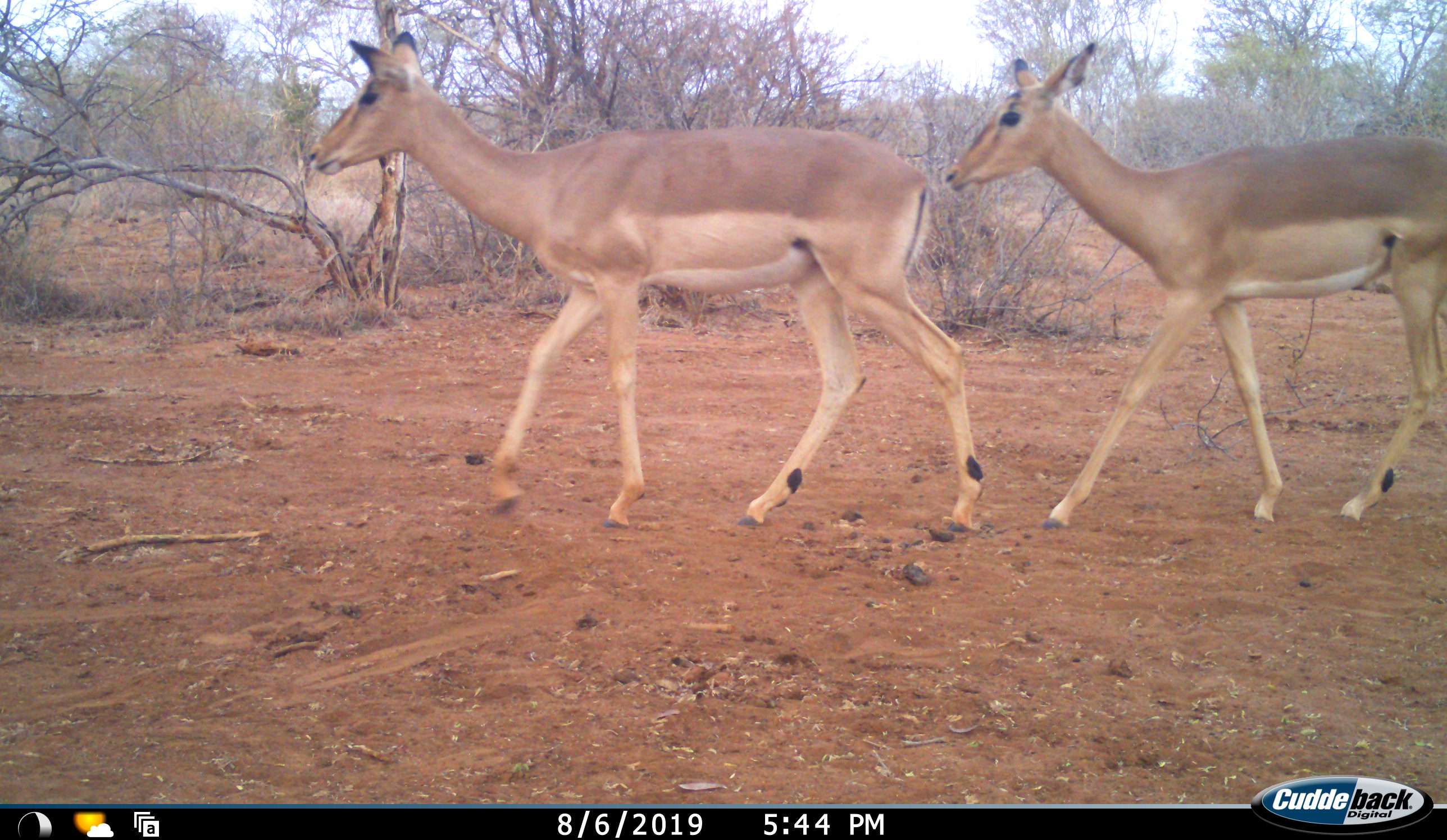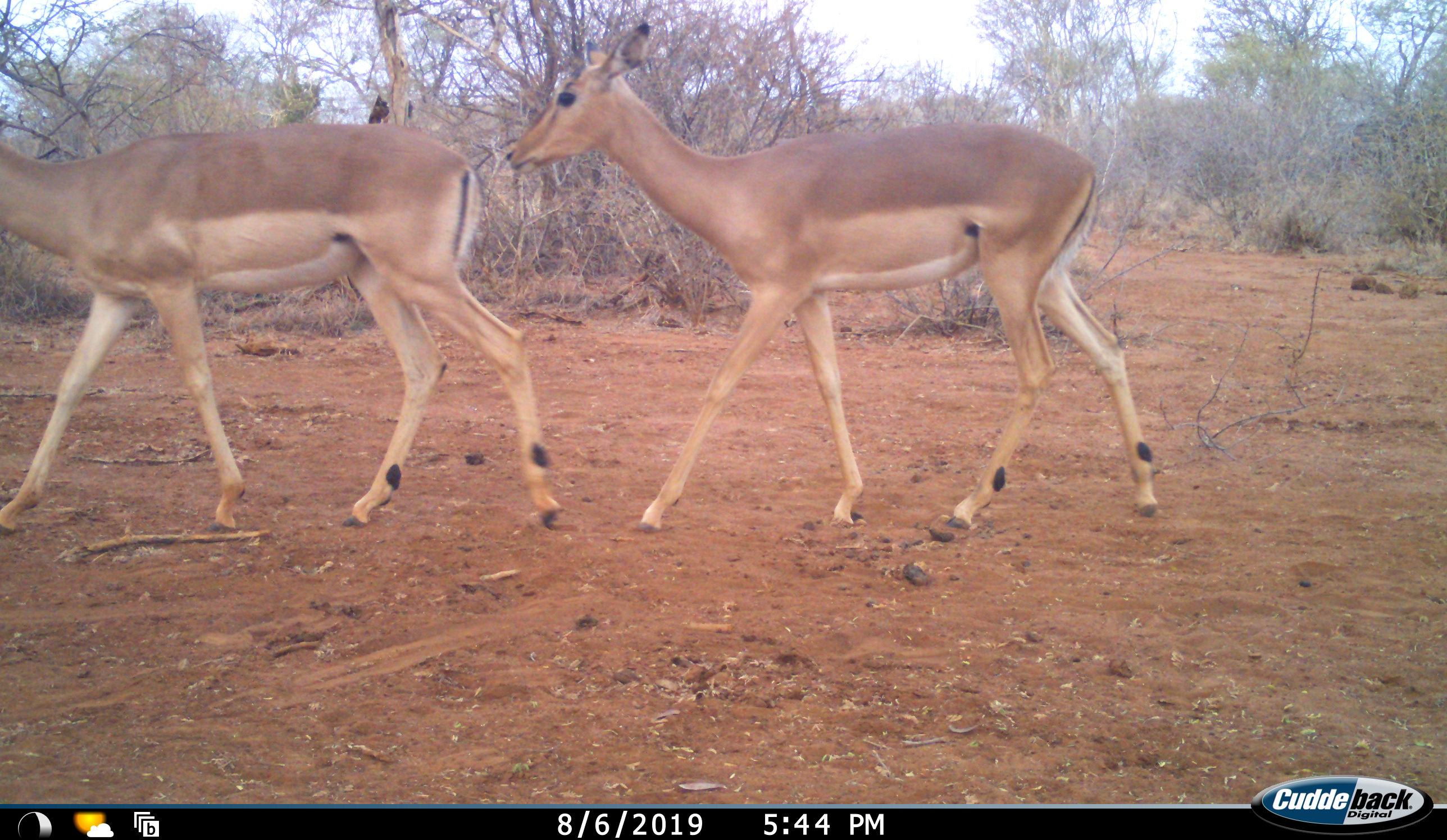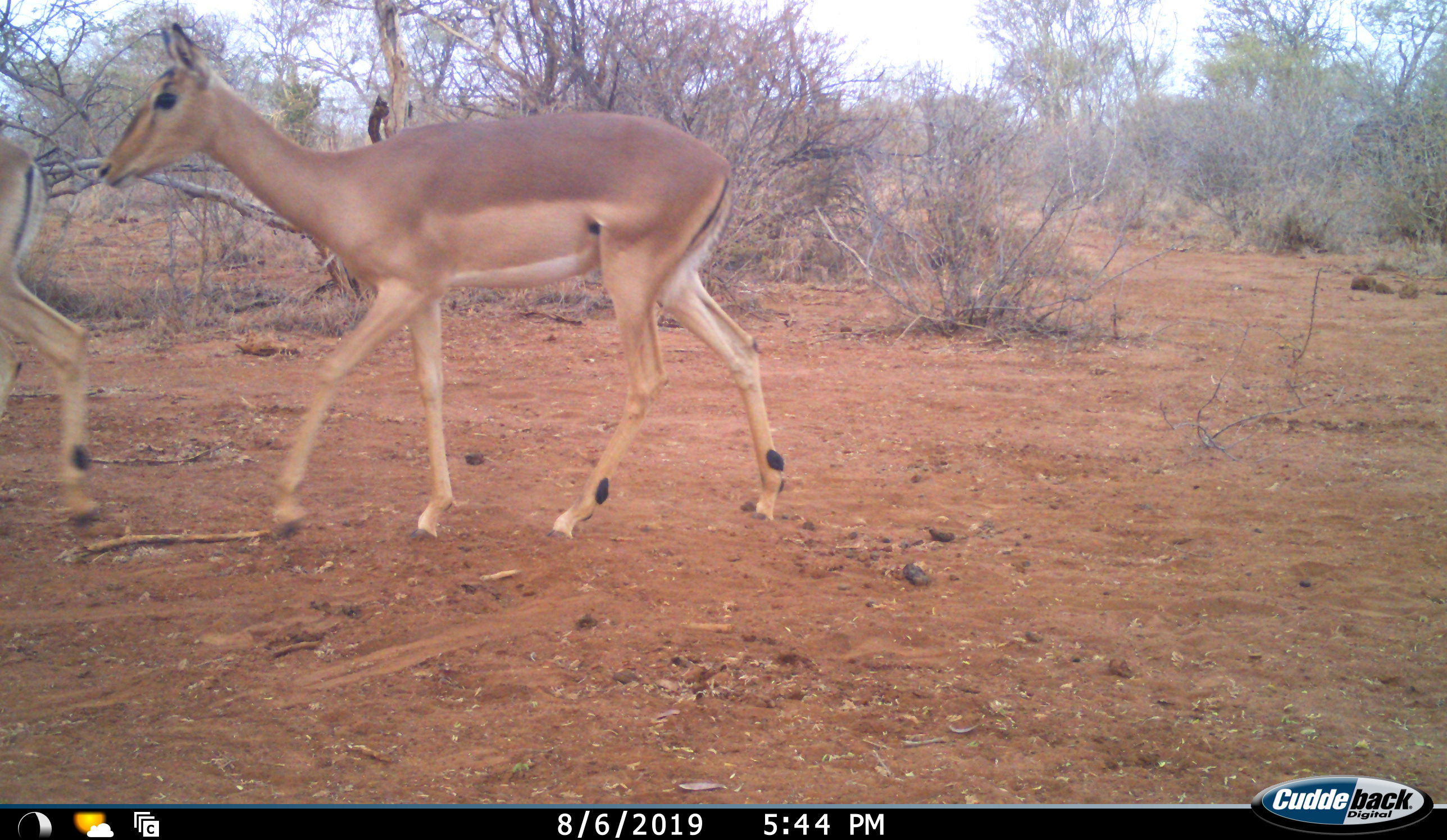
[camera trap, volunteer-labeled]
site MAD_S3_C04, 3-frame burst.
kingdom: Animalia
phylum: Chordata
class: Mammalia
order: Artiodactyla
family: Bovidae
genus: Aepyceros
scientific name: Aepyceros melampus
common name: impala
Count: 2.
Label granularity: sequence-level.